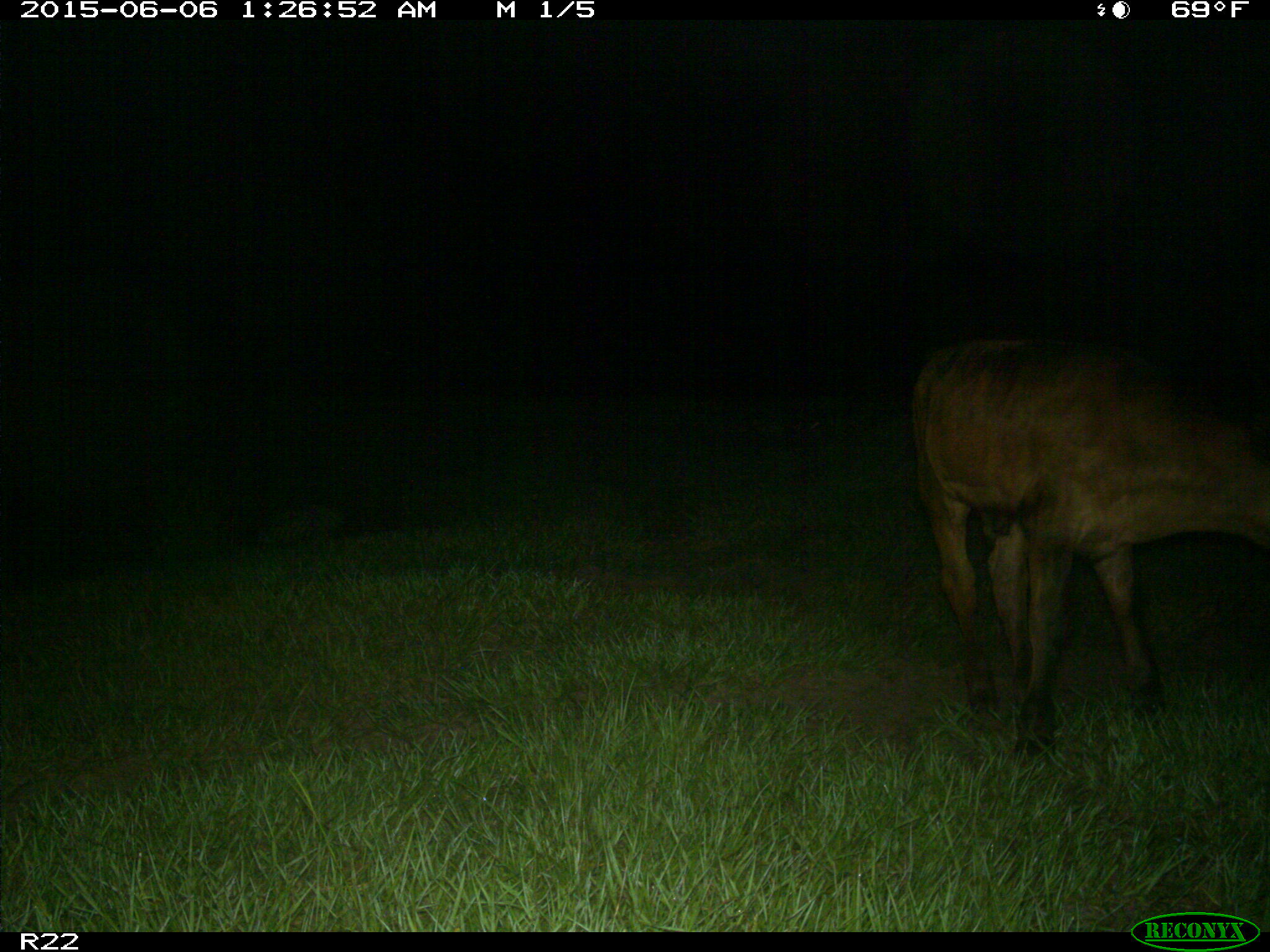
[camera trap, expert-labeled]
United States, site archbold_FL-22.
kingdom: Animalia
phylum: Chordata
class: Mammalia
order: Artiodactyla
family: Bovidae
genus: Bos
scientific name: Bos taurus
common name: domestic cow